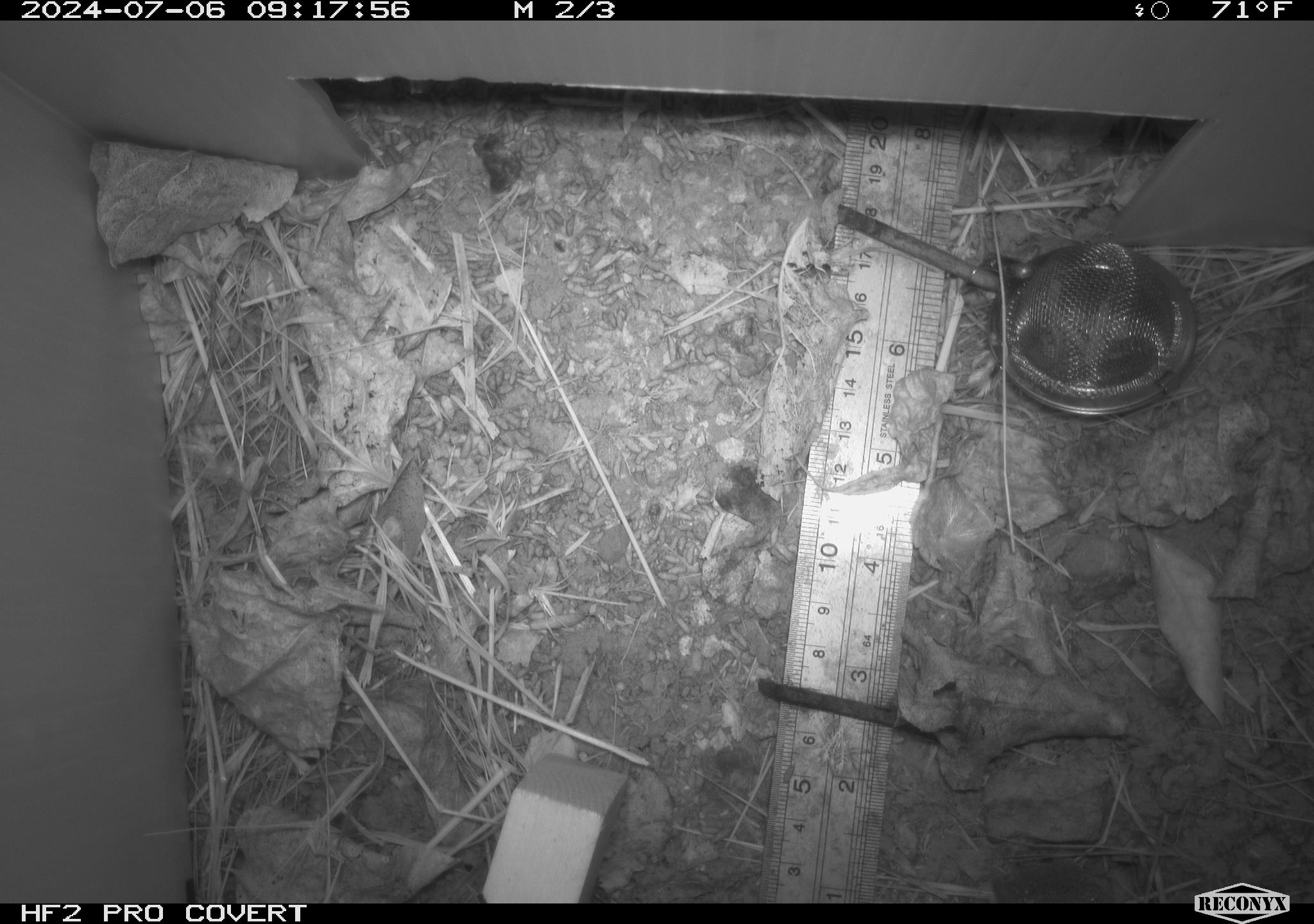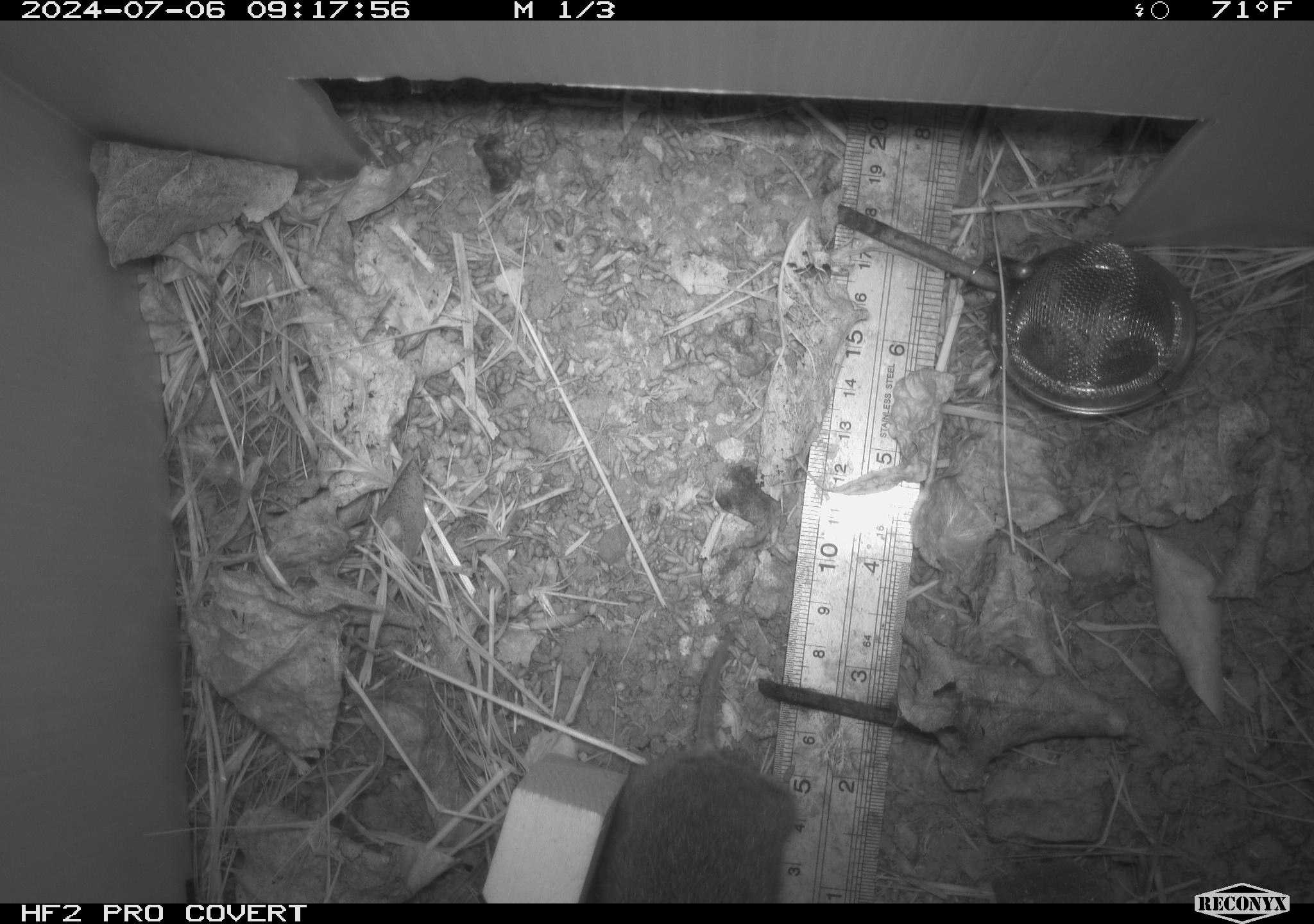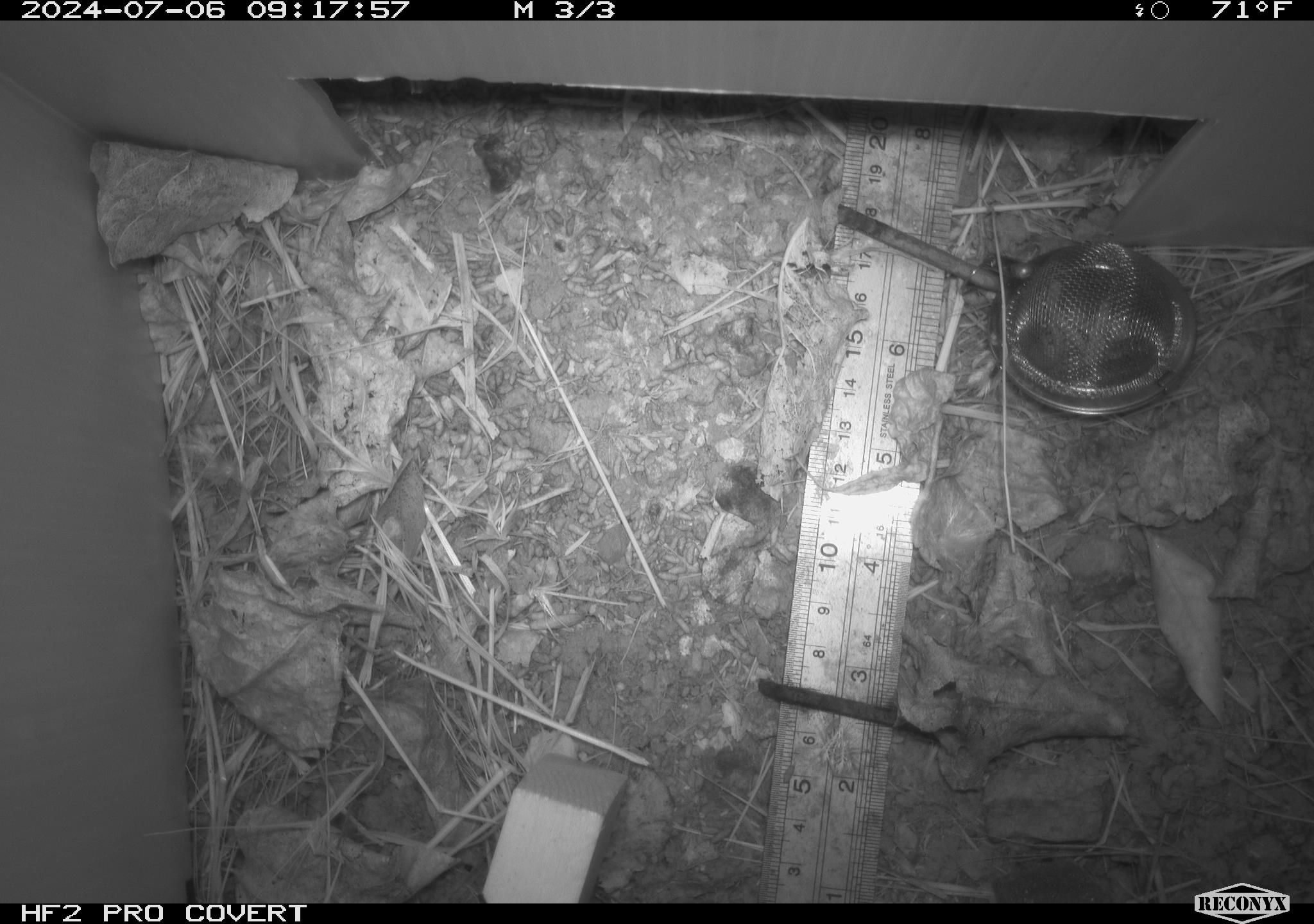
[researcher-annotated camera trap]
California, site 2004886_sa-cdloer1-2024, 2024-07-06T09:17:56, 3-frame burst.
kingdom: Animalia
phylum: Chordata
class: Mammalia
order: Rodentia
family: Cricetidae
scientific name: Arvicolinae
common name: voles, lemmings, and muskrats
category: arvicolinae subfamily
Arvicolinae subfamily (voles, lemmings, and muskrats) (Arvicolinae).